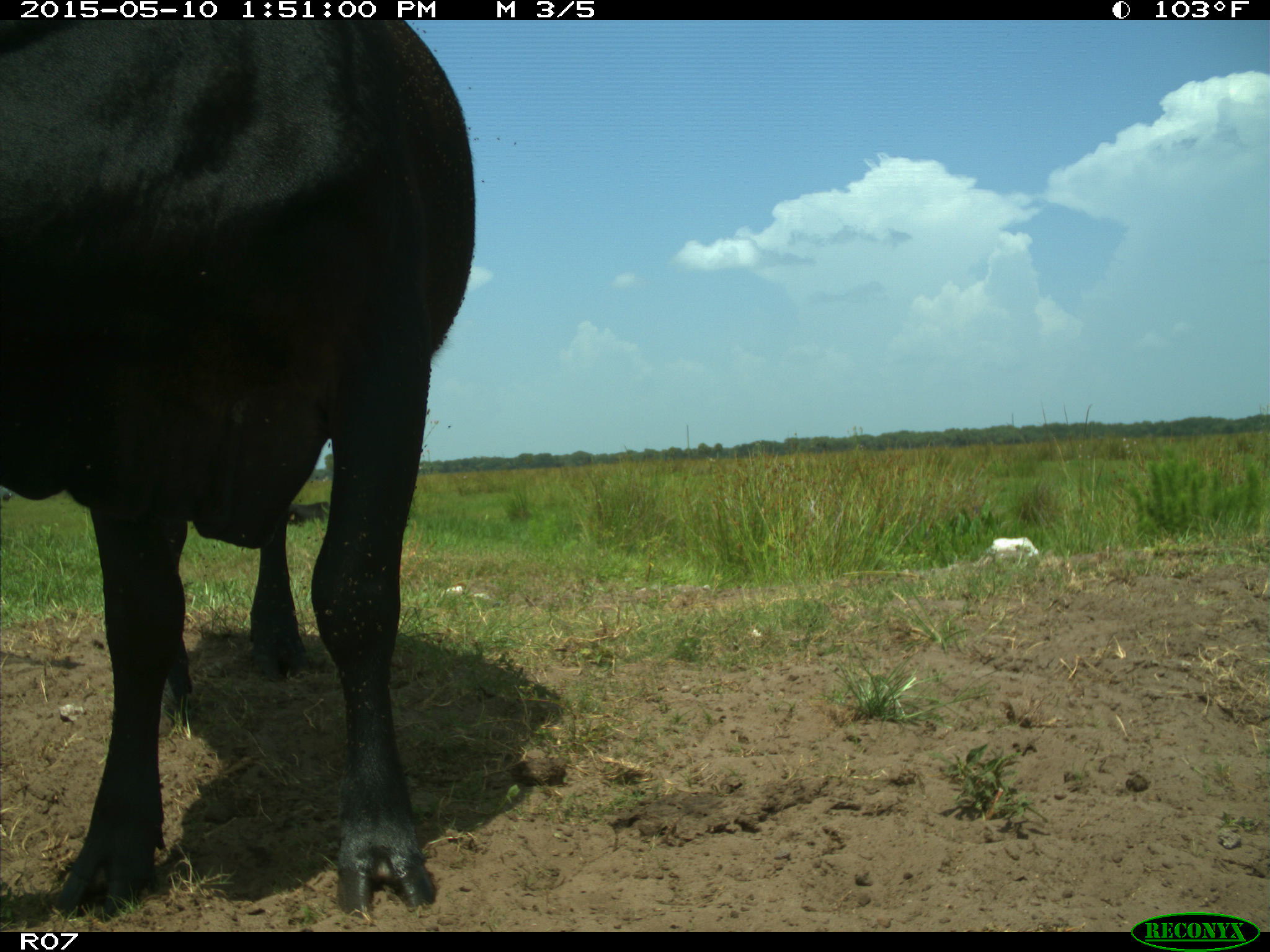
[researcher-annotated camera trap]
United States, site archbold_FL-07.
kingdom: Animalia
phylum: Chordata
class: Mammalia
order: Artiodactyla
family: Bovidae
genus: Bos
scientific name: Bos taurus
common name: domestic cow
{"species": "Bos taurus (domestic cow)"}